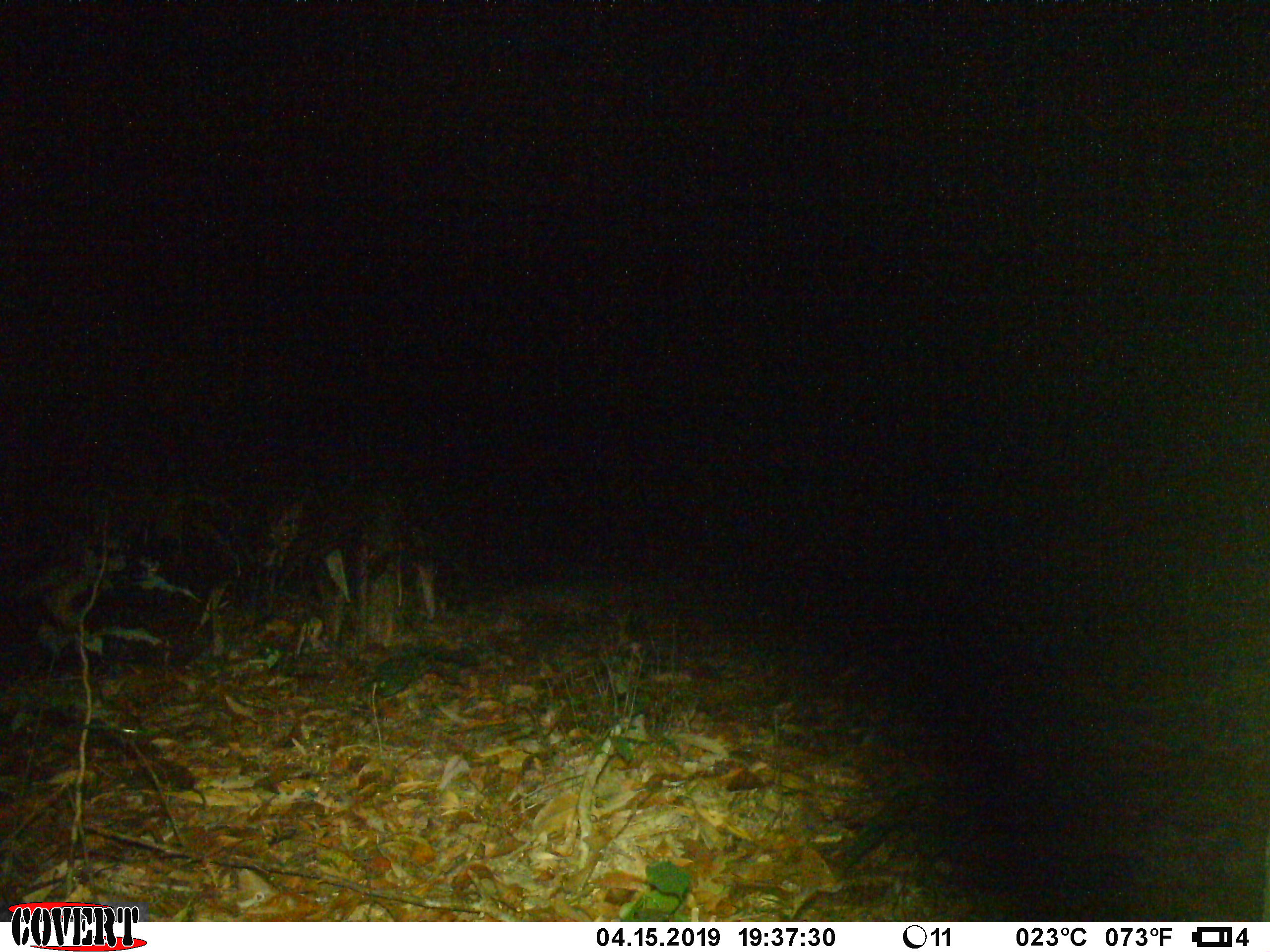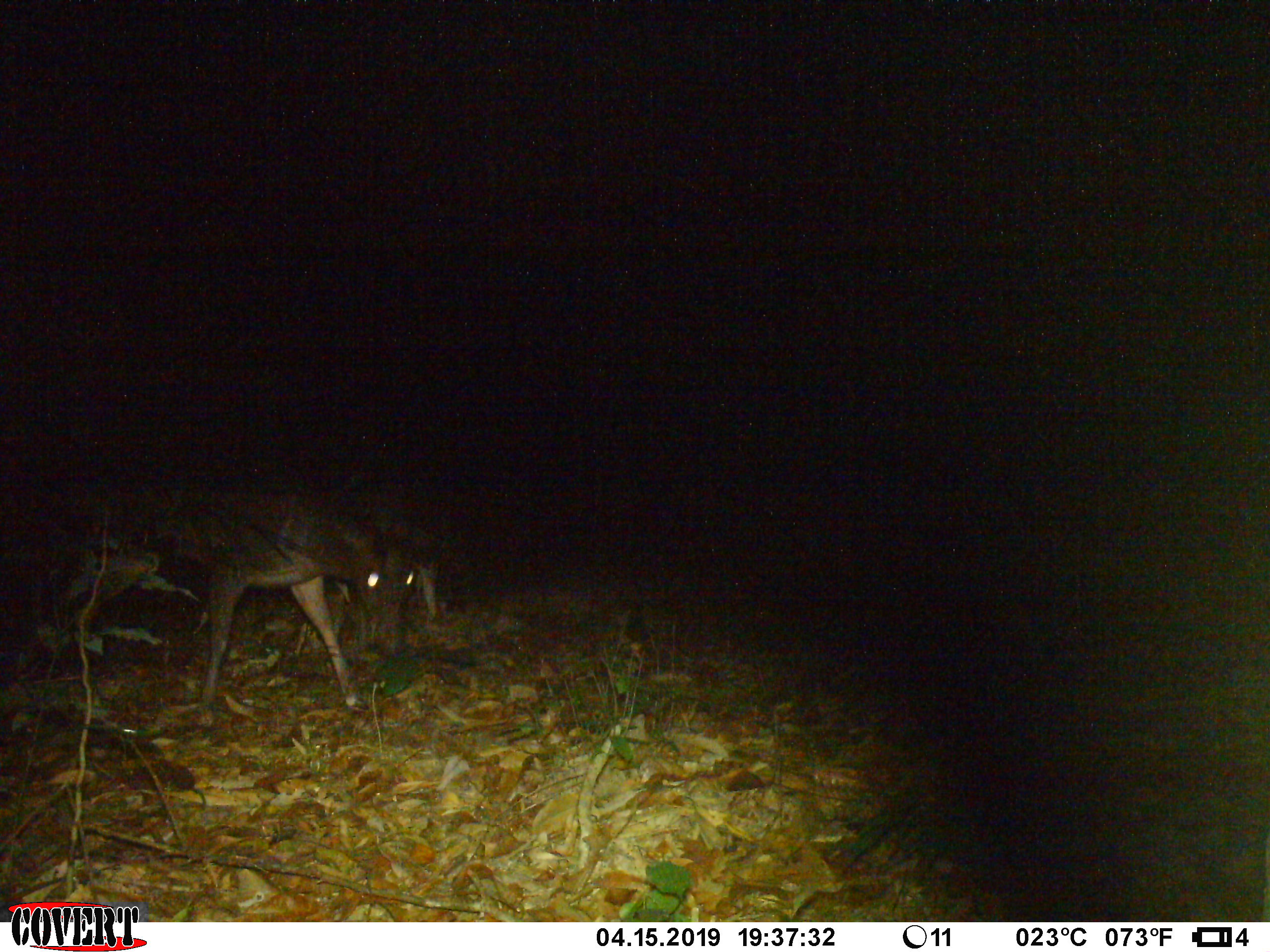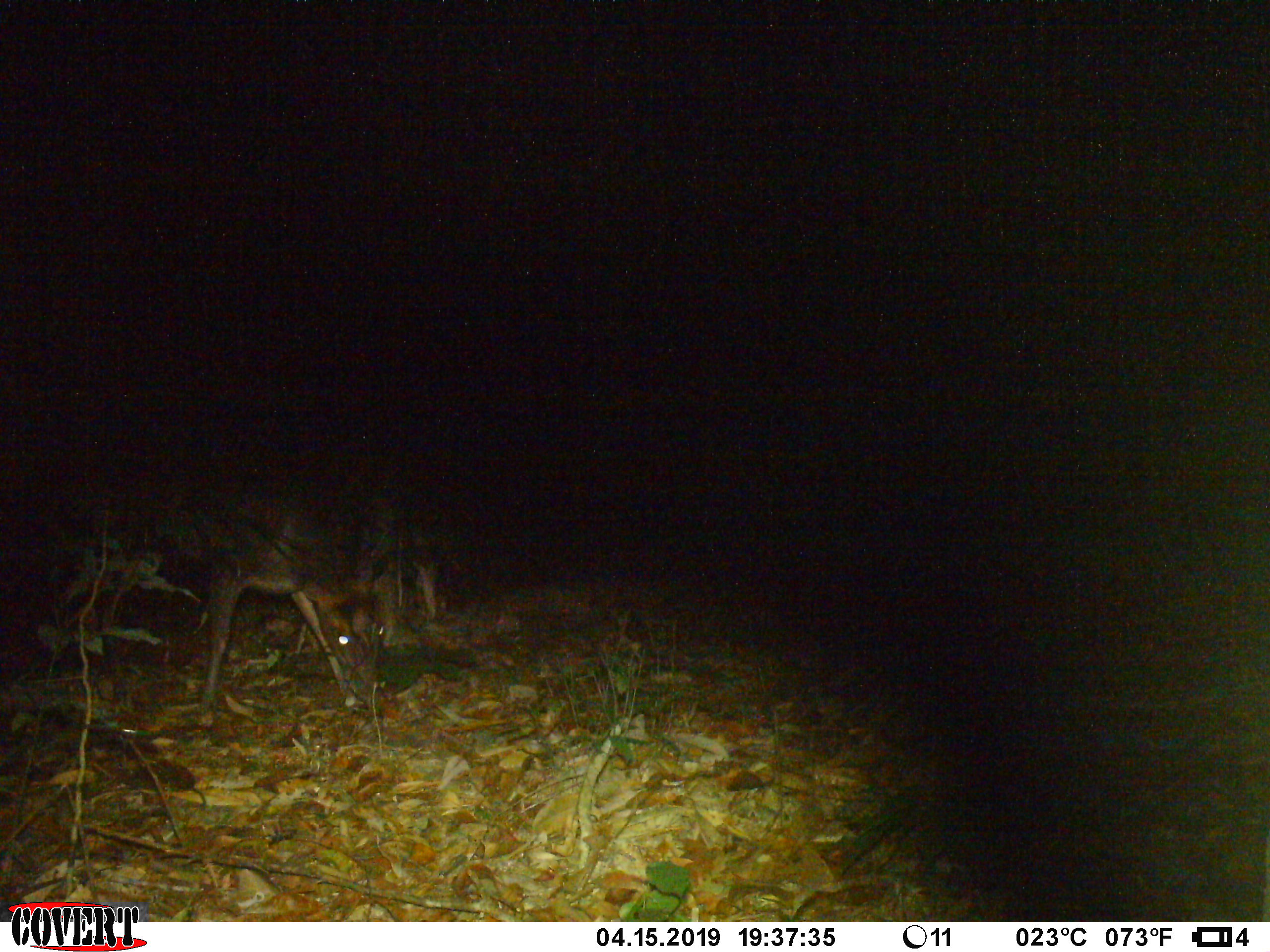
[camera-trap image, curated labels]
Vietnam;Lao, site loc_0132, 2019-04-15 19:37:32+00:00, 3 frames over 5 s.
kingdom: Animalia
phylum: Chordata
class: Mammalia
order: Artiodactyla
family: Cervidae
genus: Muntiacus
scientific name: Muntiacus rooseveltorum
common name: roosevelt's muntjac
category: roosevelts muntjac group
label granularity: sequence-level